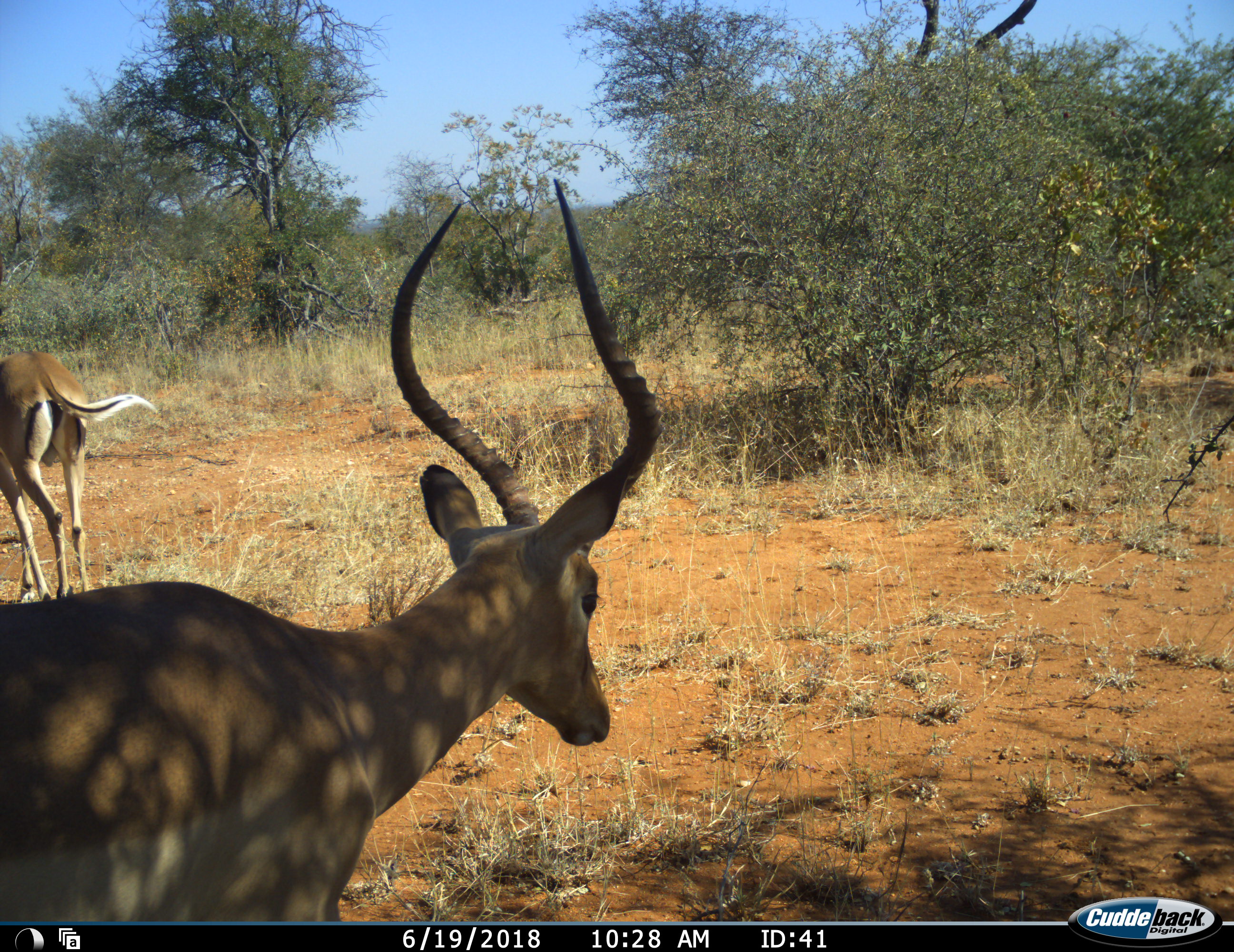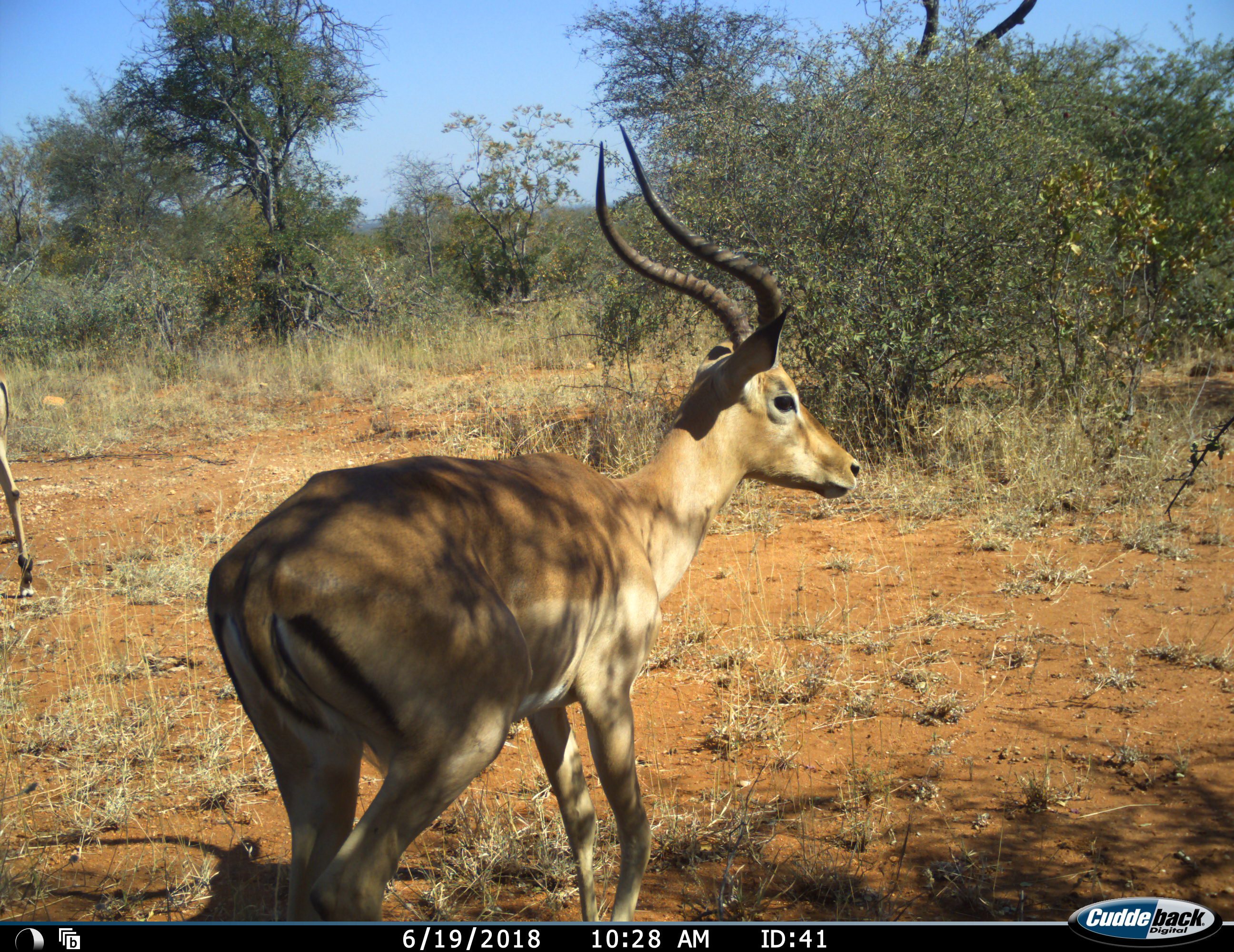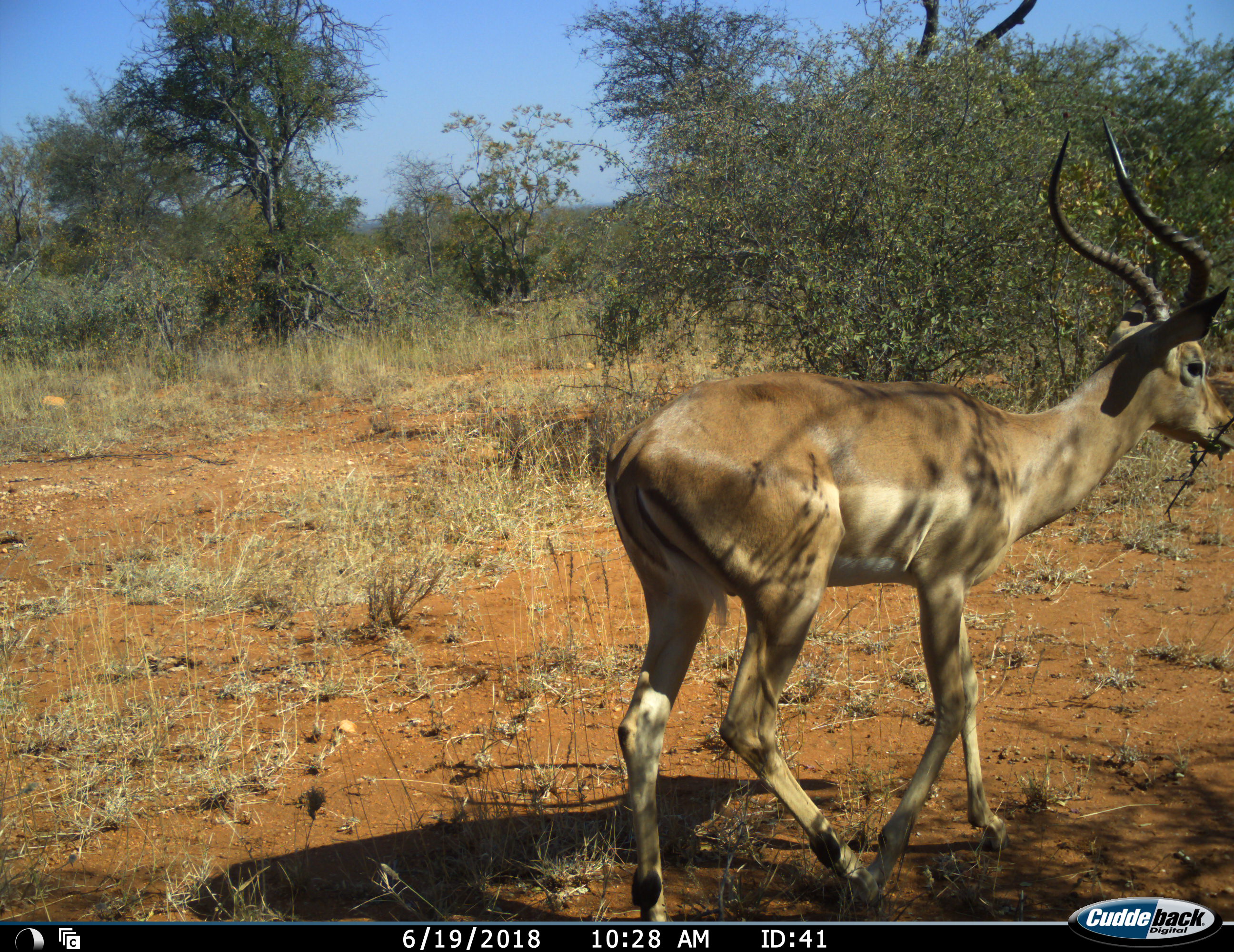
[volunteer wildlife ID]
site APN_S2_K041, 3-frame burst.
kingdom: Animalia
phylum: Chordata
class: Mammalia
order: Artiodactyla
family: Bovidae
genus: Aepyceros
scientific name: Aepyceros melampus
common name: impala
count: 2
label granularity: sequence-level